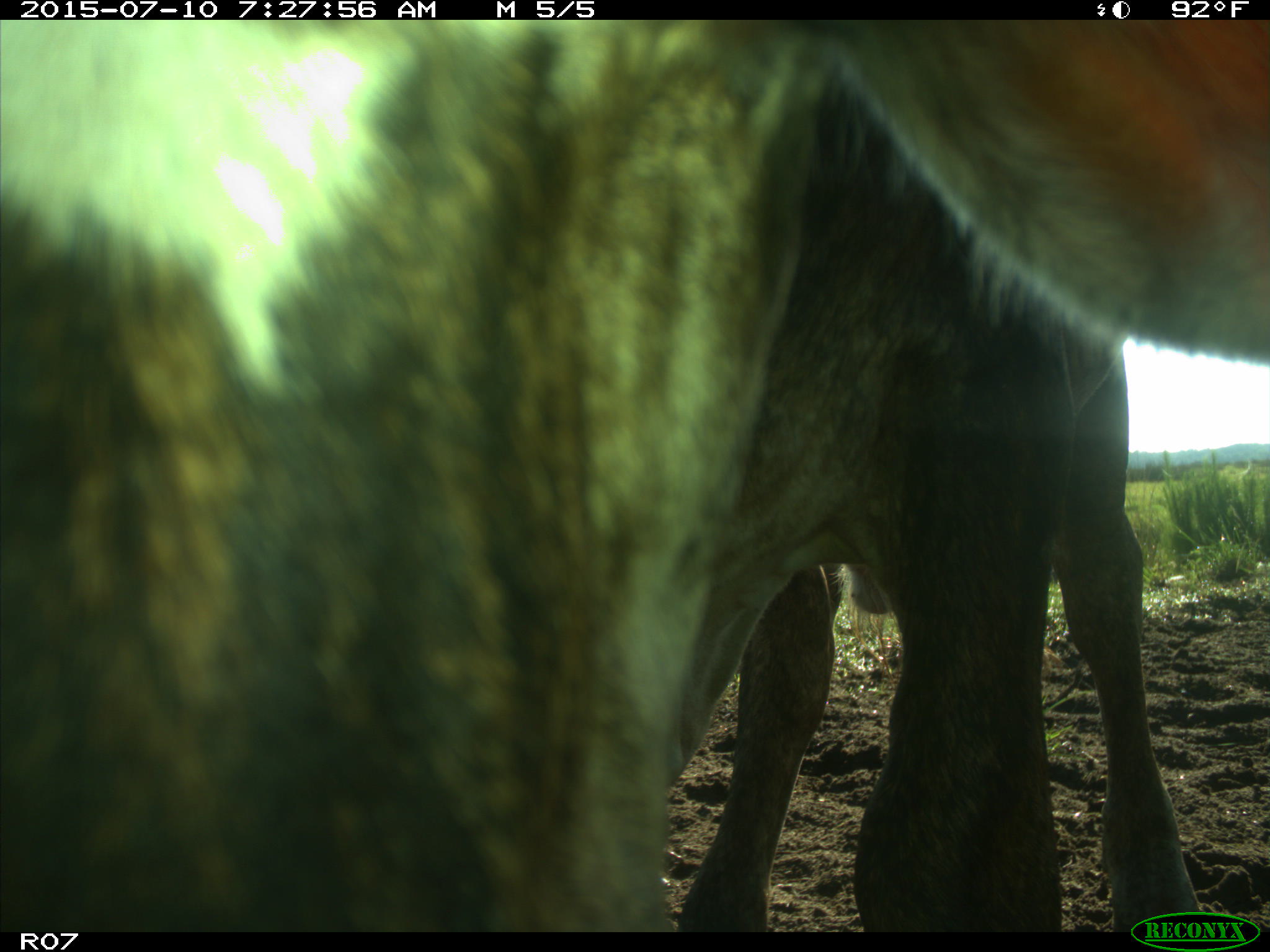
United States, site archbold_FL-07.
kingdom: Animalia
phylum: Chordata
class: Mammalia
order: Artiodactyla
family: Bovidae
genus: Bos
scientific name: Bos taurus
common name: domestic cow